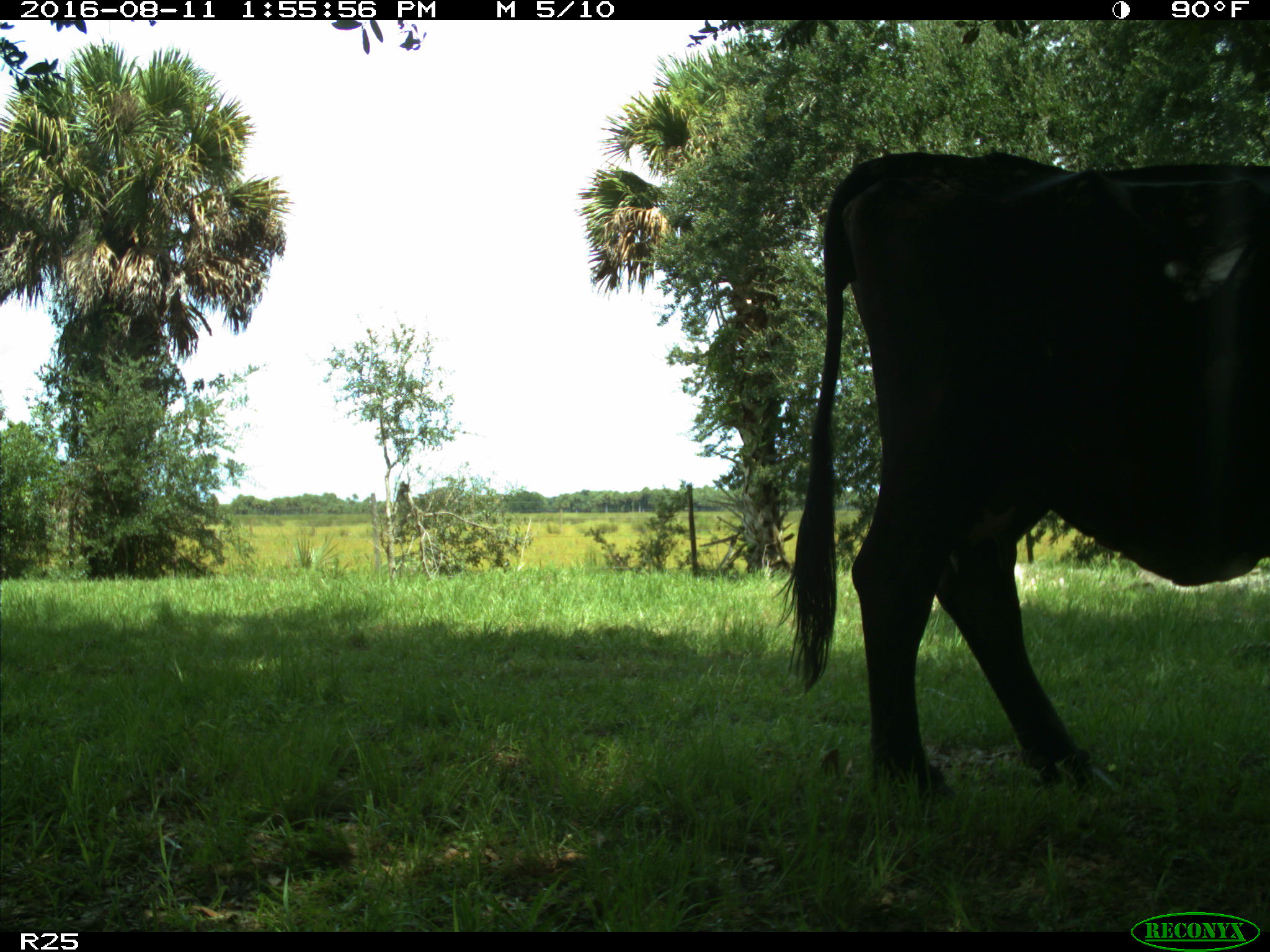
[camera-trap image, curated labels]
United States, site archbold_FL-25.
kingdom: Animalia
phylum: Chordata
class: Mammalia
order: Artiodactyla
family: Bovidae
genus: Bos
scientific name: Bos taurus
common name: domestic cow